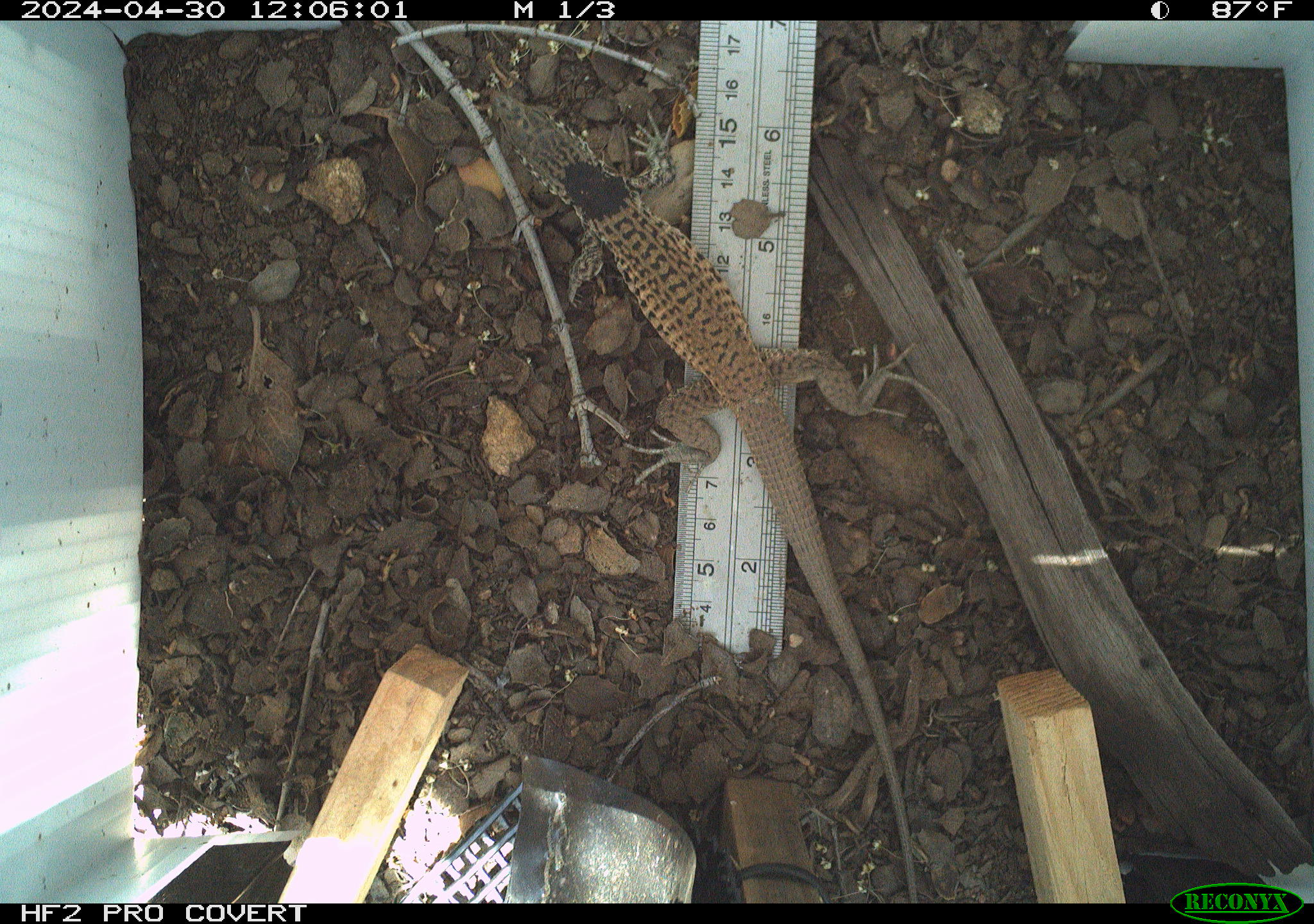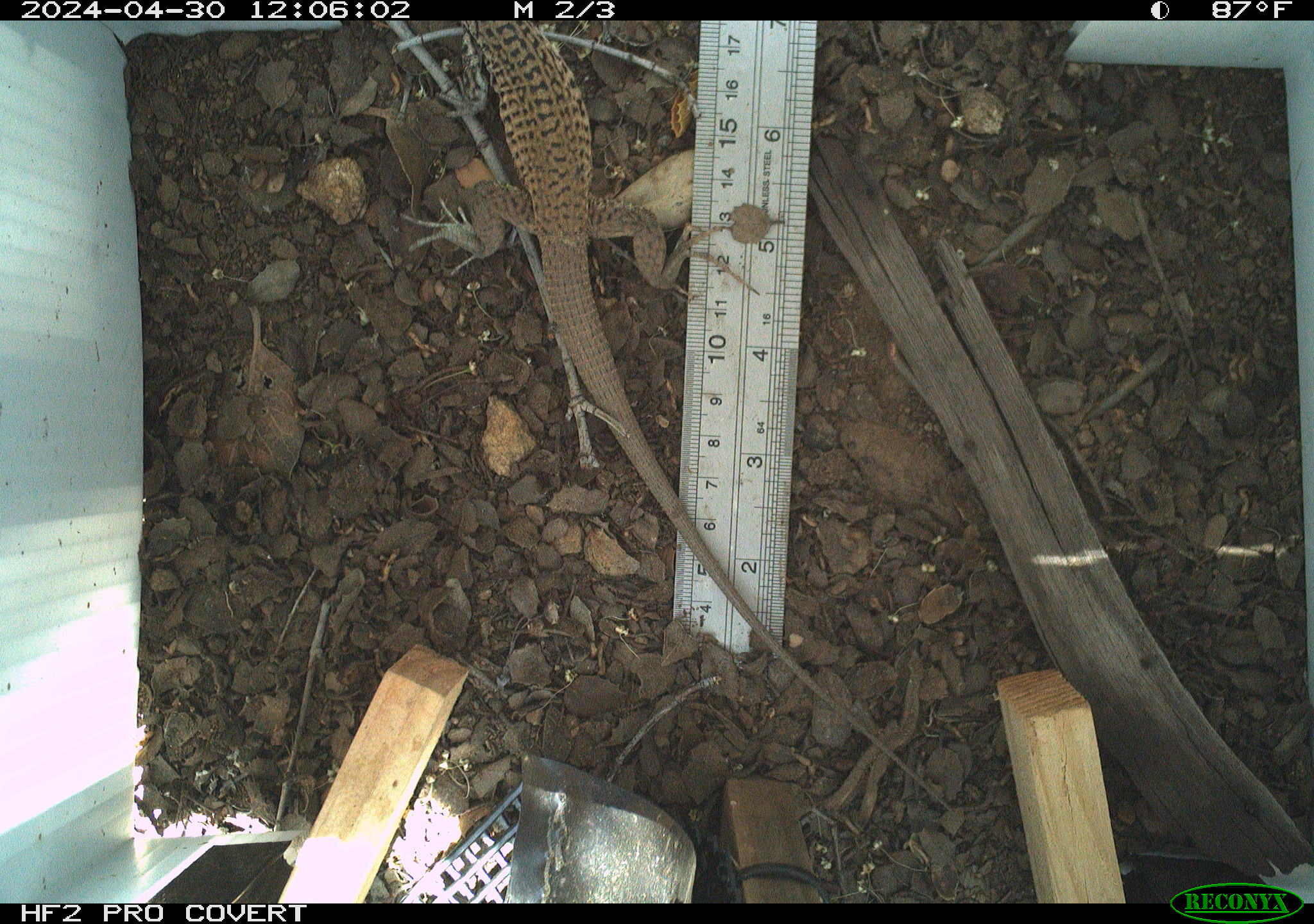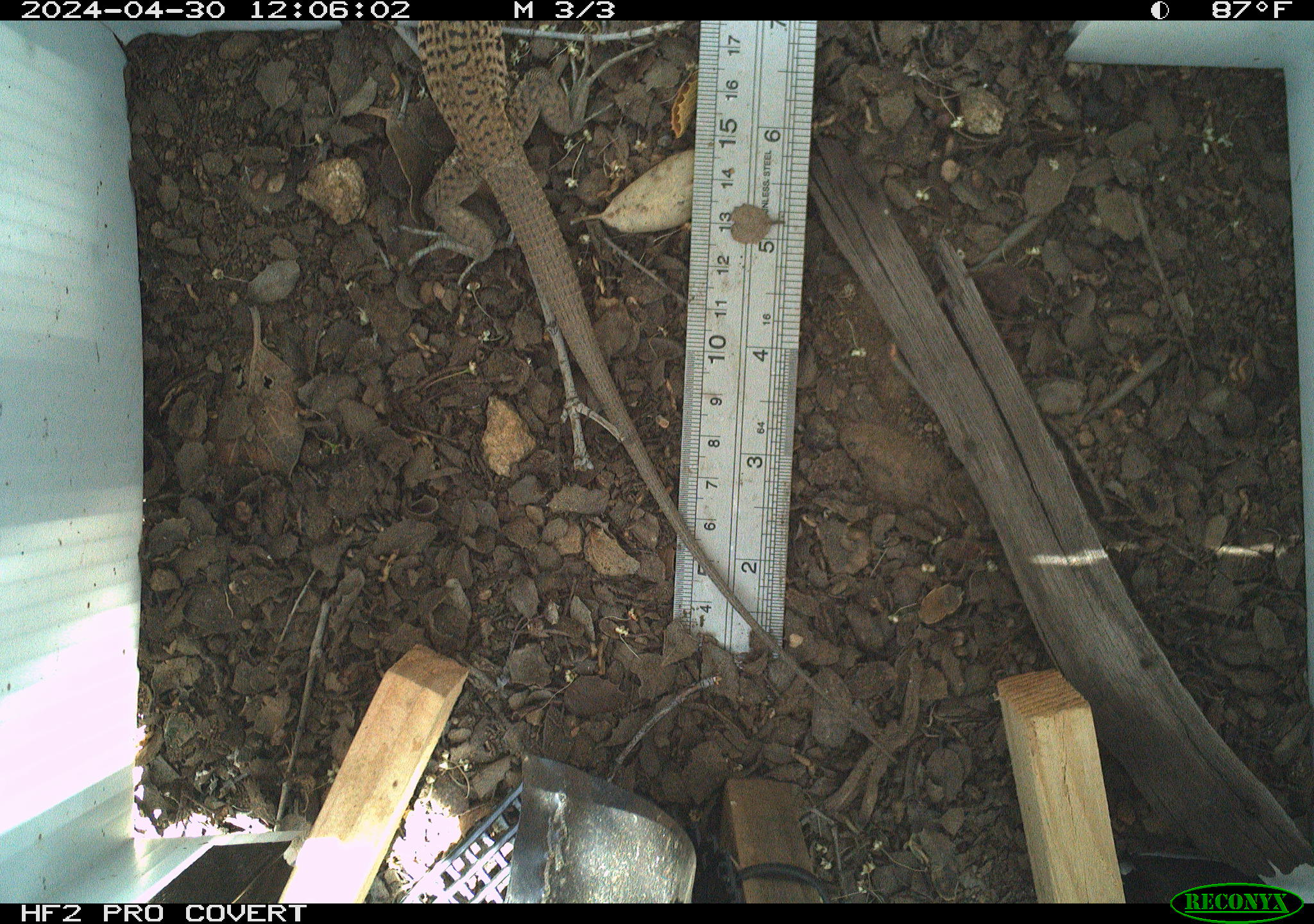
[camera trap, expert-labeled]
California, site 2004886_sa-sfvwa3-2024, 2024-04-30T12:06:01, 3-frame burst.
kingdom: Animalia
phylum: Chordata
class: Reptilia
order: Squamata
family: Teiidae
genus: Aspidoscelis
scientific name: Aspidoscelis tigris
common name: western whiptail